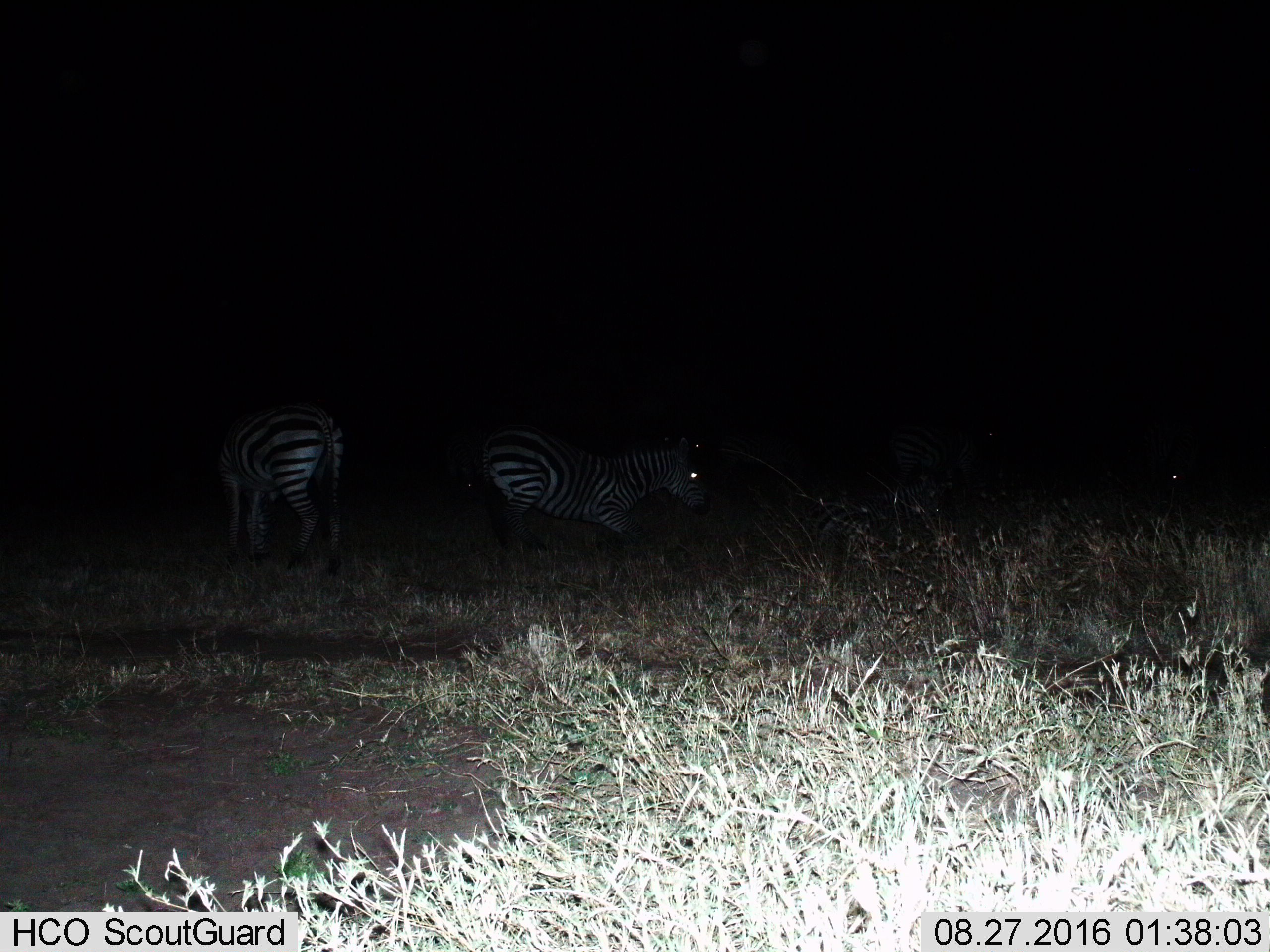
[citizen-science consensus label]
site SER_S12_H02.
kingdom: Animalia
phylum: Chordata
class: Mammalia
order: Perissodactyla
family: Equidae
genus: Equus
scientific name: Equus quagga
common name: plains zebra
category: zebraplains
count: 3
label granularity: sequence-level